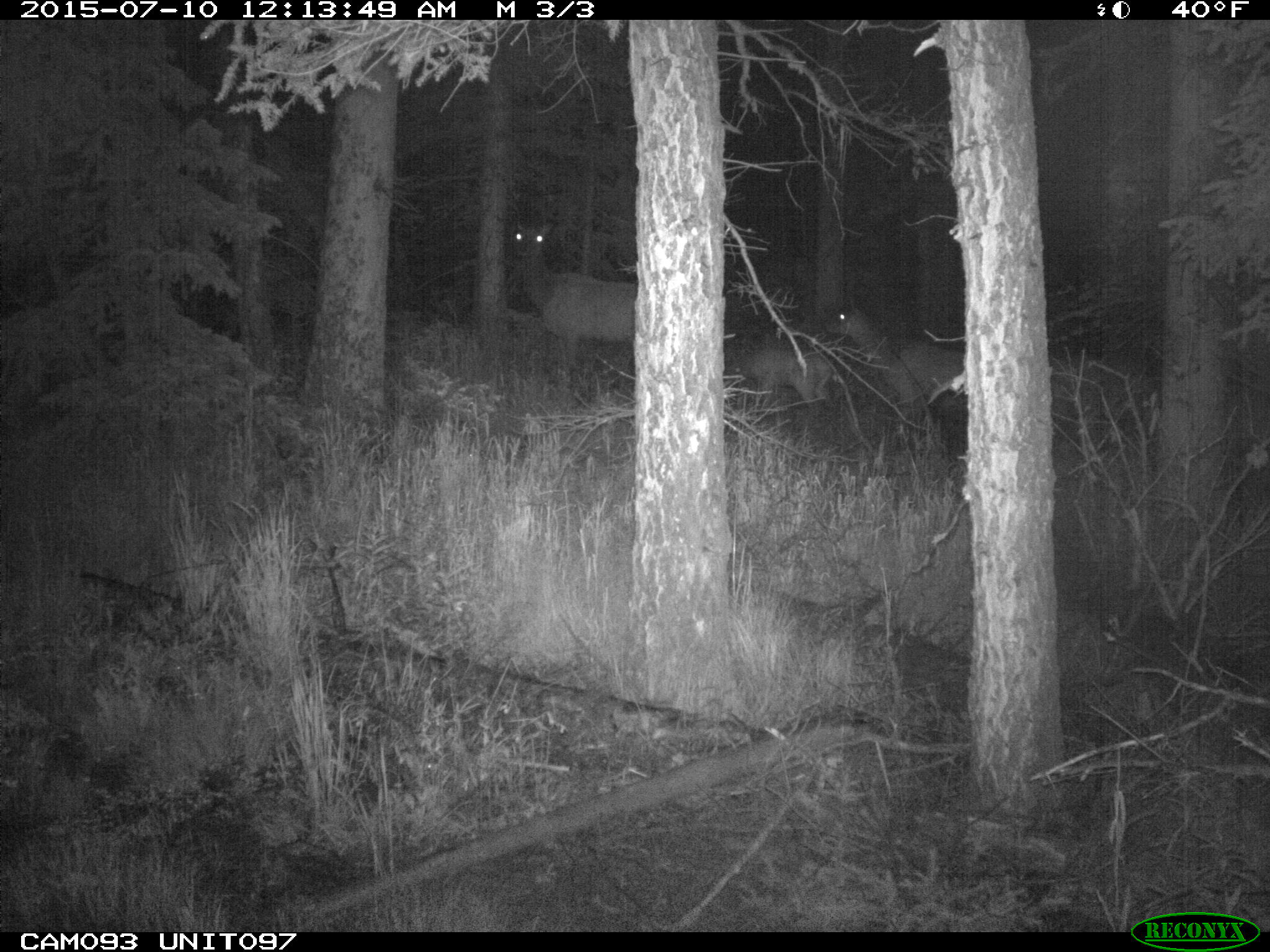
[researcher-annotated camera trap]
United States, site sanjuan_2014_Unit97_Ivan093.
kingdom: Animalia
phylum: Chordata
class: Mammalia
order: Artiodactyla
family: Cervidae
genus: Cervus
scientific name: Cervus elaphus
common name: red deer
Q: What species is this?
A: Cervus elaphus (red deer).